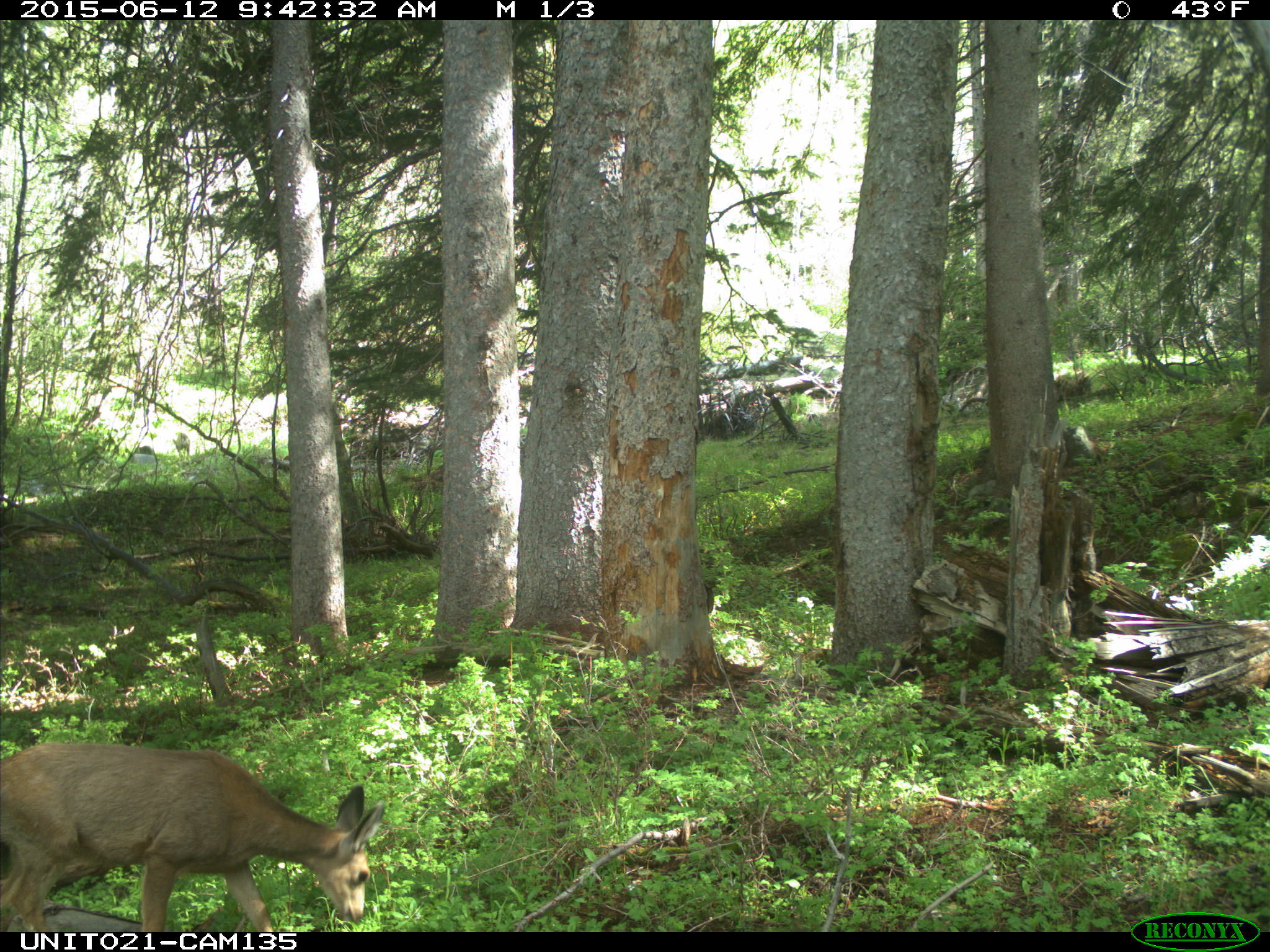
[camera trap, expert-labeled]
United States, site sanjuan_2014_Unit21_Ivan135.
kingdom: Animalia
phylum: Chordata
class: Mammalia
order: Artiodactyla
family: Cervidae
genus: Odocoileus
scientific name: Odocoileus hemionus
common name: mule deer